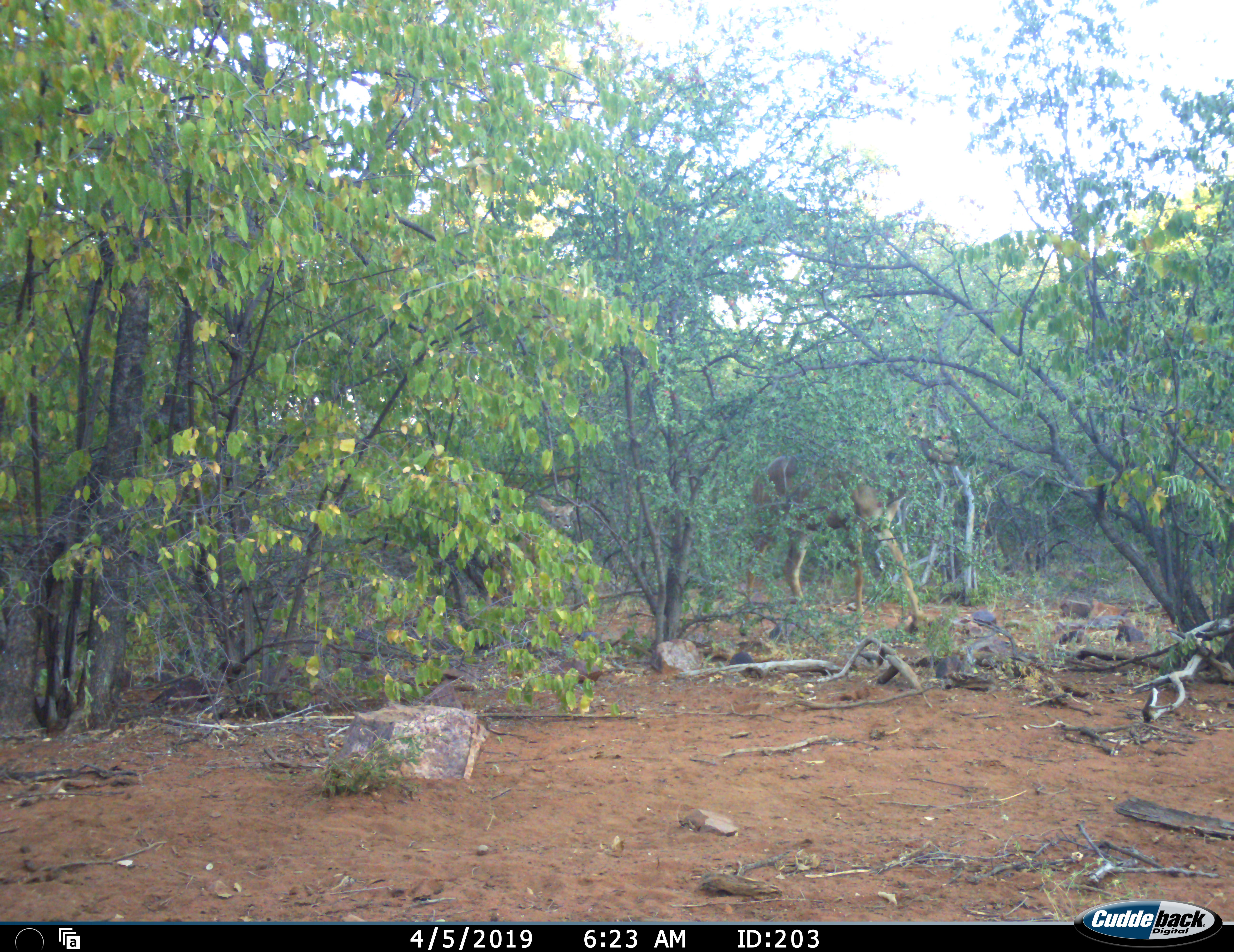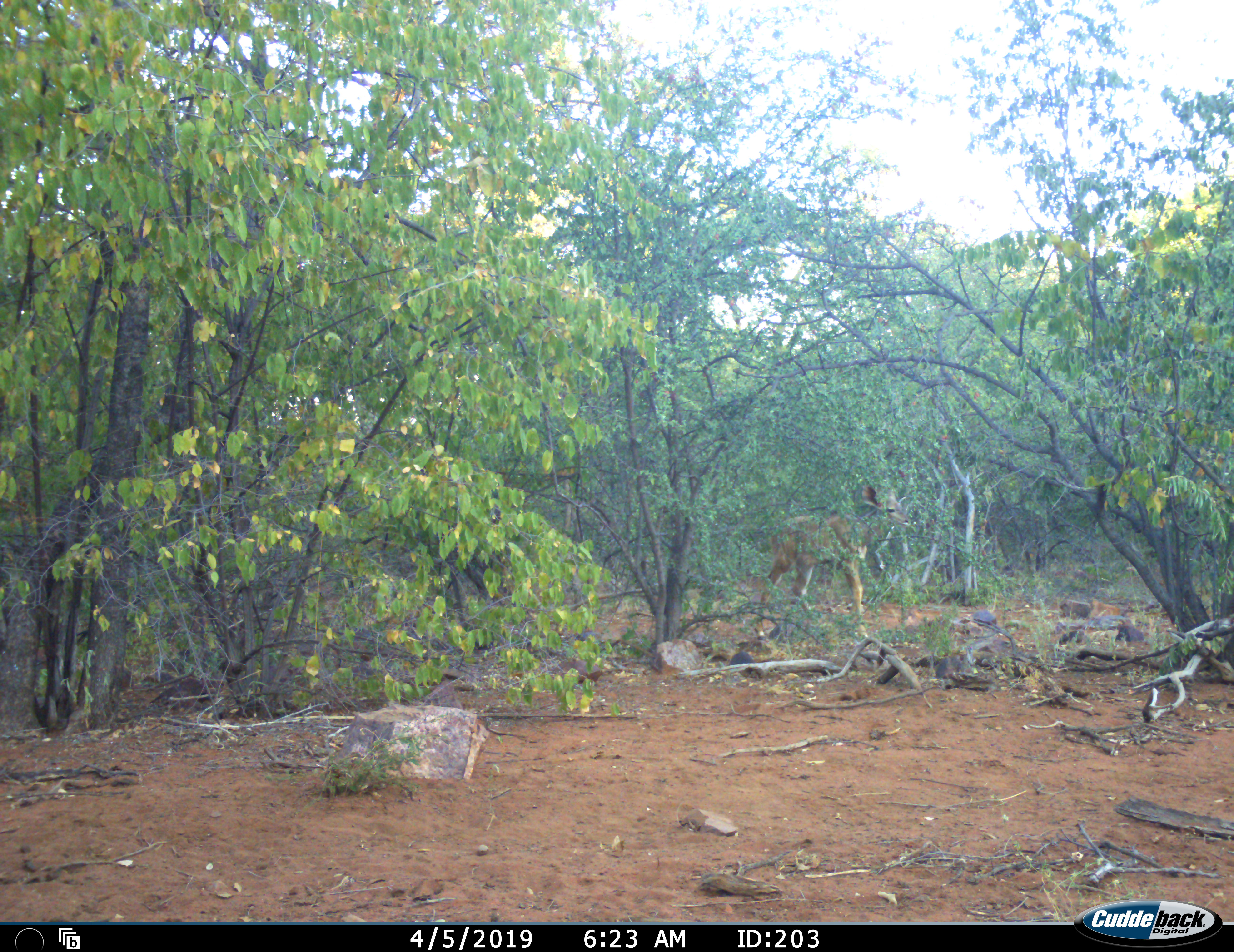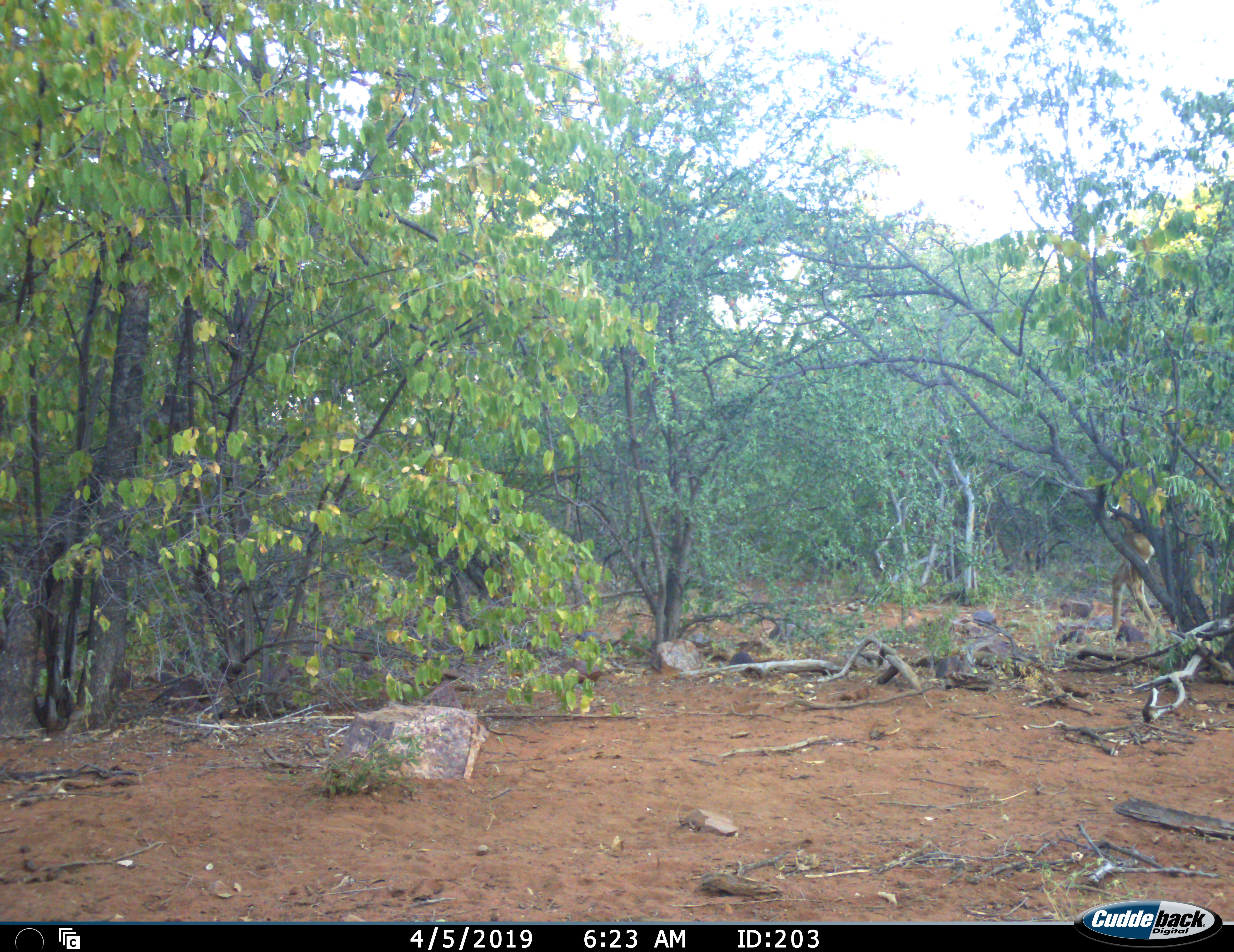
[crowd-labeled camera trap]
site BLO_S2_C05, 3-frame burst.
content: unidentified animal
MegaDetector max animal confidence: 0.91